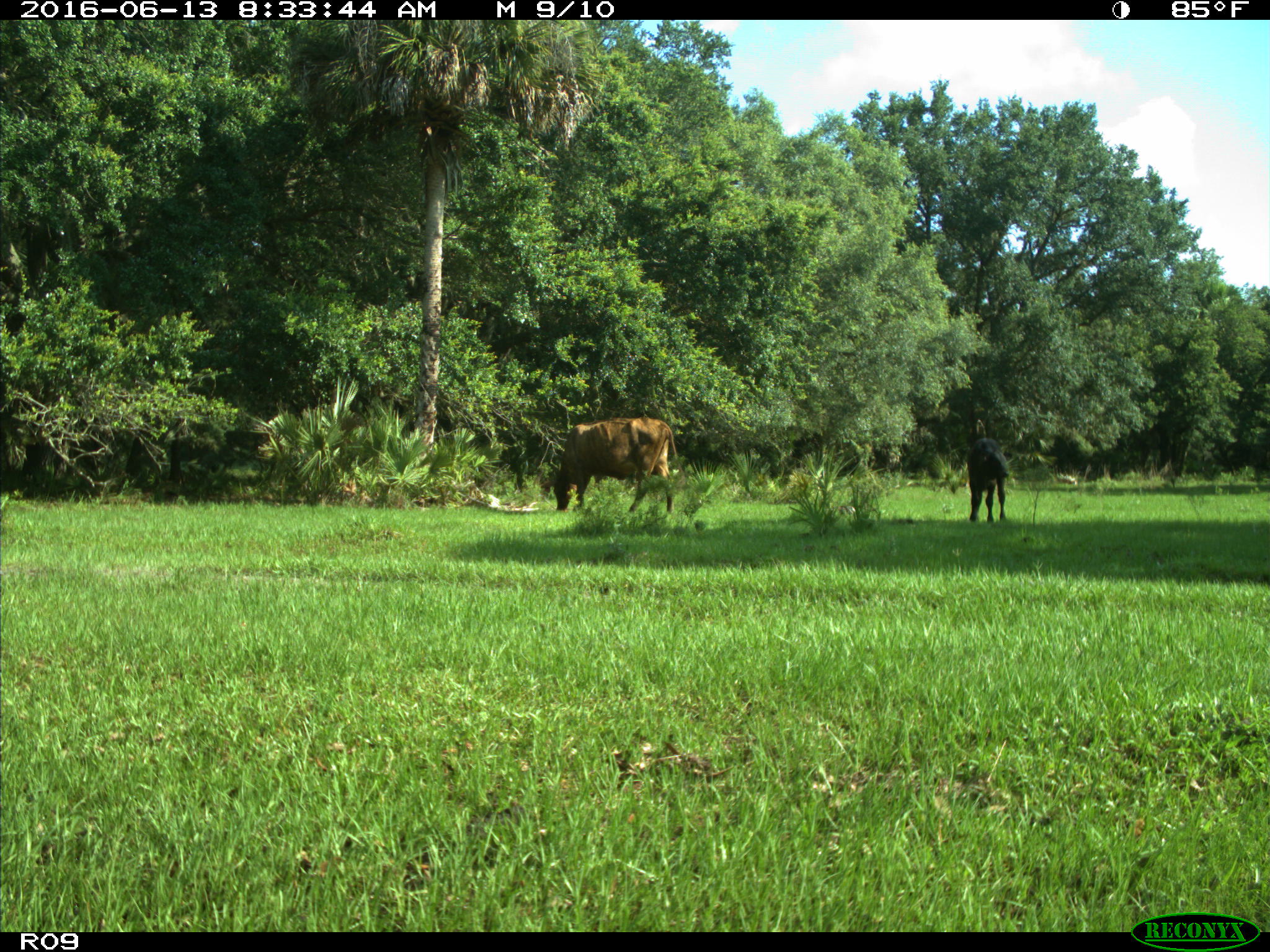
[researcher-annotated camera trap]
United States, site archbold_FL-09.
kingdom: Animalia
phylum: Chordata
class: Mammalia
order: Artiodactyla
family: Bovidae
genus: Bos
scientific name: Bos taurus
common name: domestic cow